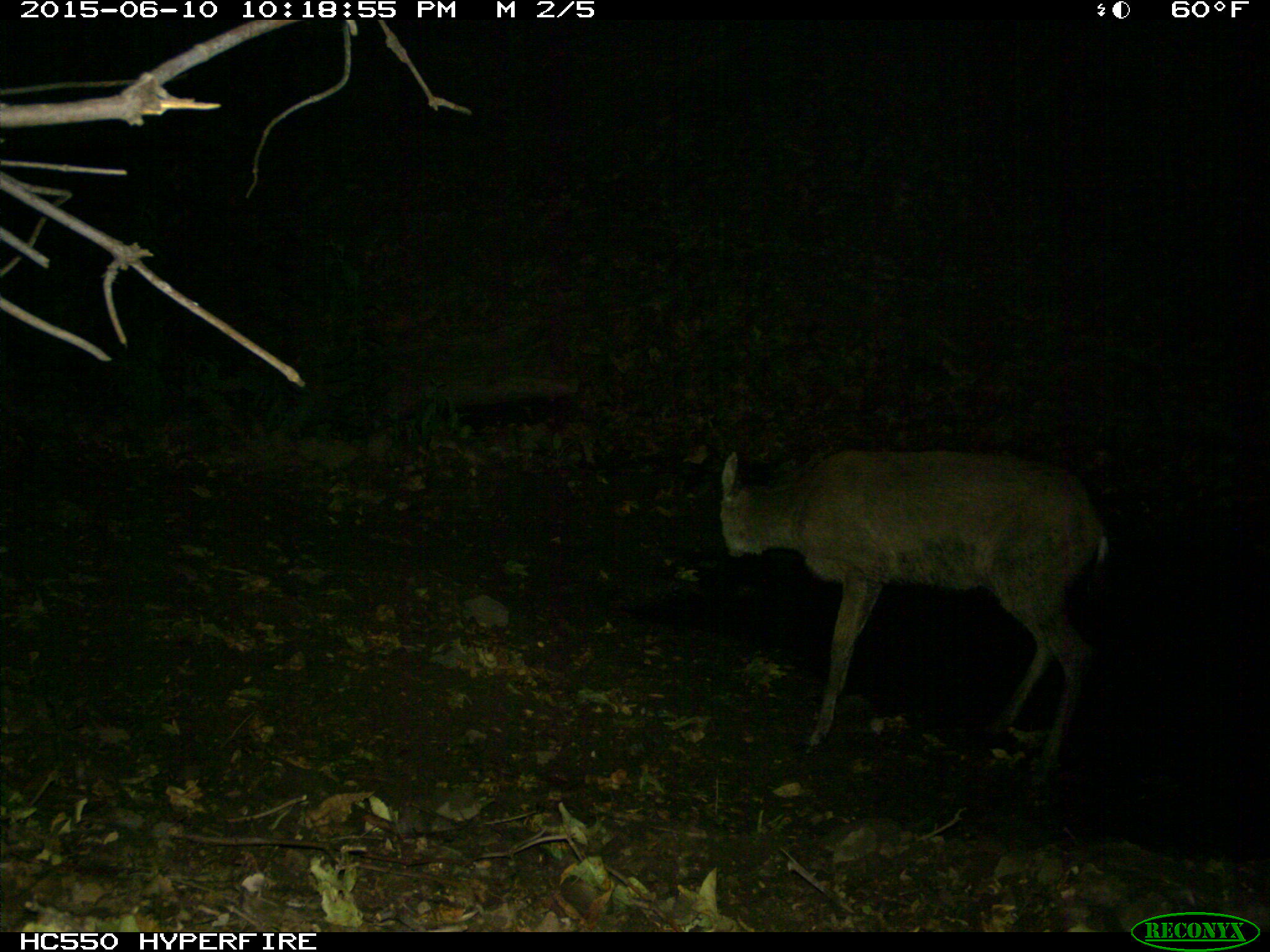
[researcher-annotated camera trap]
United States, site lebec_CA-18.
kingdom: Animalia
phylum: Chordata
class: Mammalia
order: Artiodactyla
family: Cervidae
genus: Odocoileus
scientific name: Odocoileus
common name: deer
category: unidentified deer